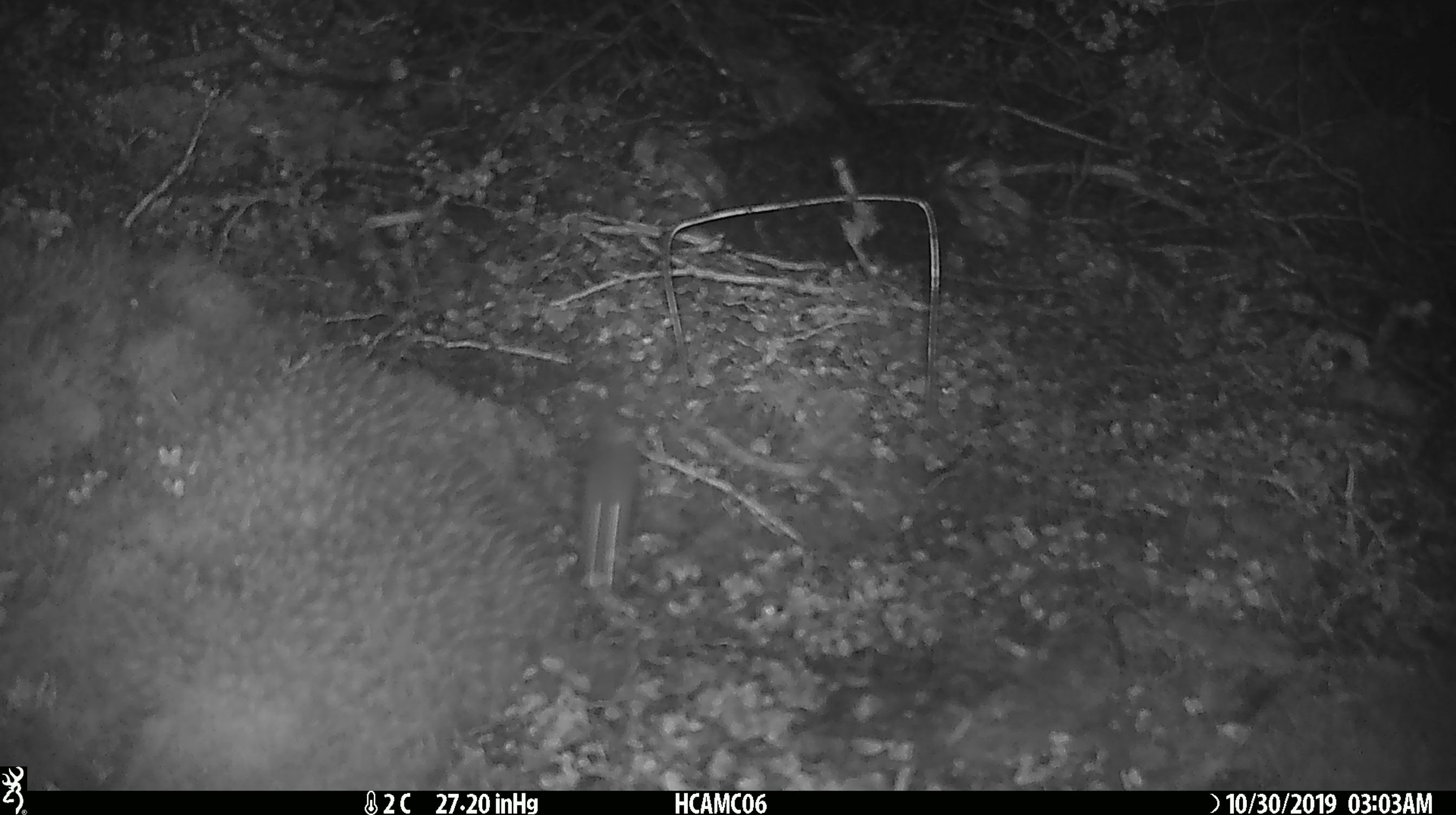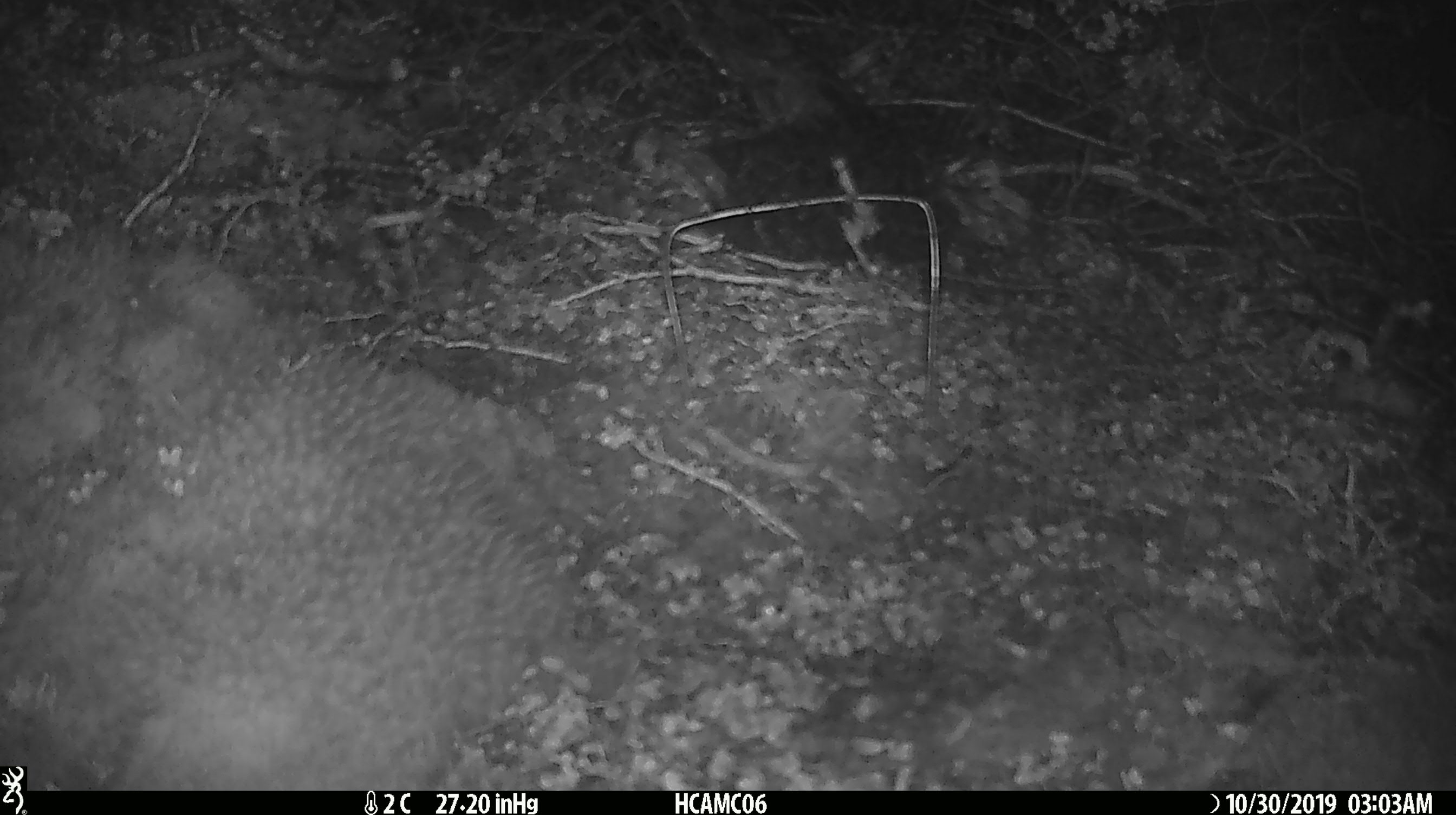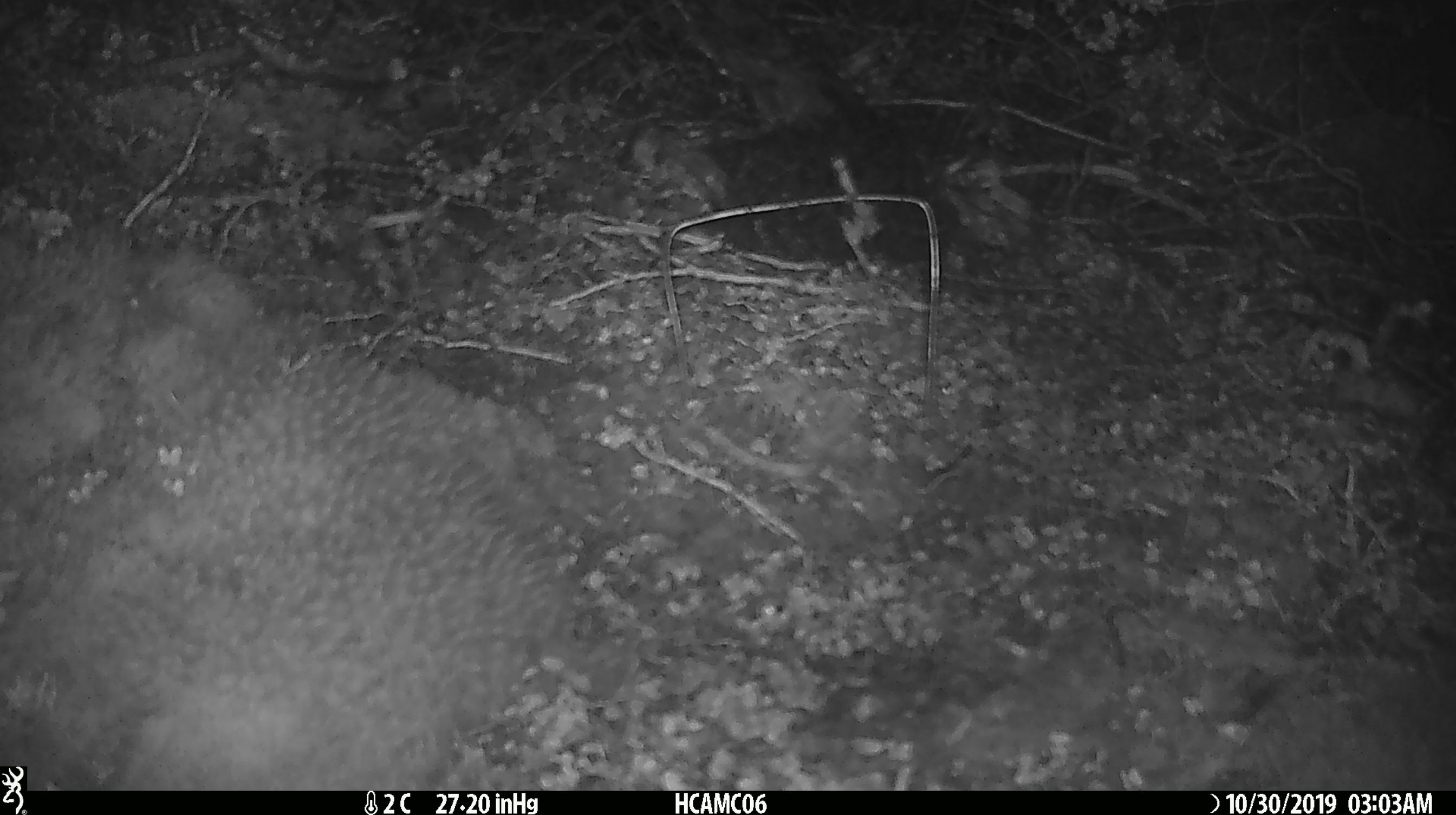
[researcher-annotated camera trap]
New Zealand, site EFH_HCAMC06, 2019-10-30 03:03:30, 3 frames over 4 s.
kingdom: Animalia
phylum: Chordata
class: Mammalia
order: Rodentia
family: Muridae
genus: Mus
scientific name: Mus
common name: mouse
Mouse (Mus).